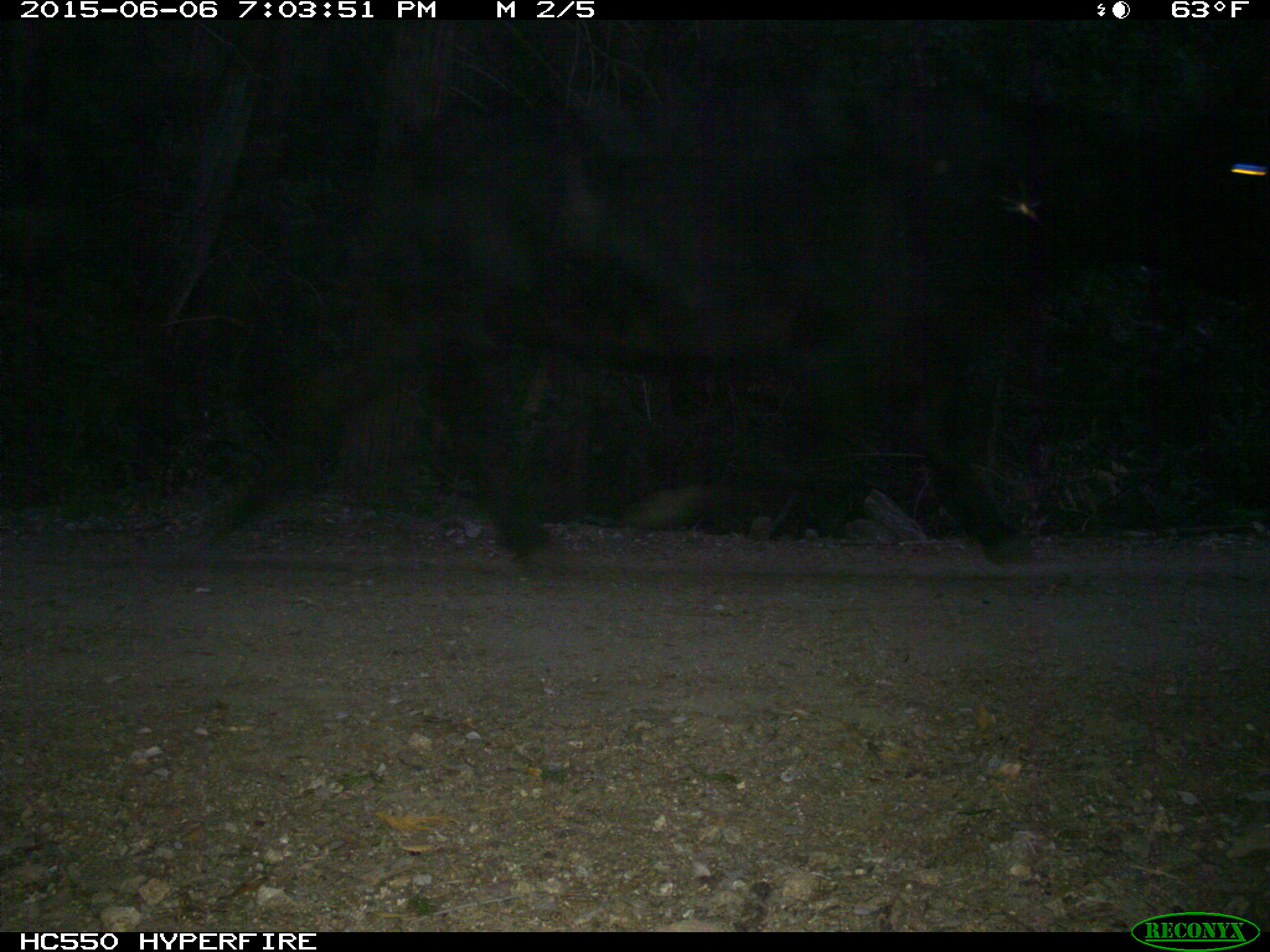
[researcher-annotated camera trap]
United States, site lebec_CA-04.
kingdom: Animalia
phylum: Chordata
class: Mammalia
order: Artiodactyla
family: Bovidae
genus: Bos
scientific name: Bos taurus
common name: domestic cow